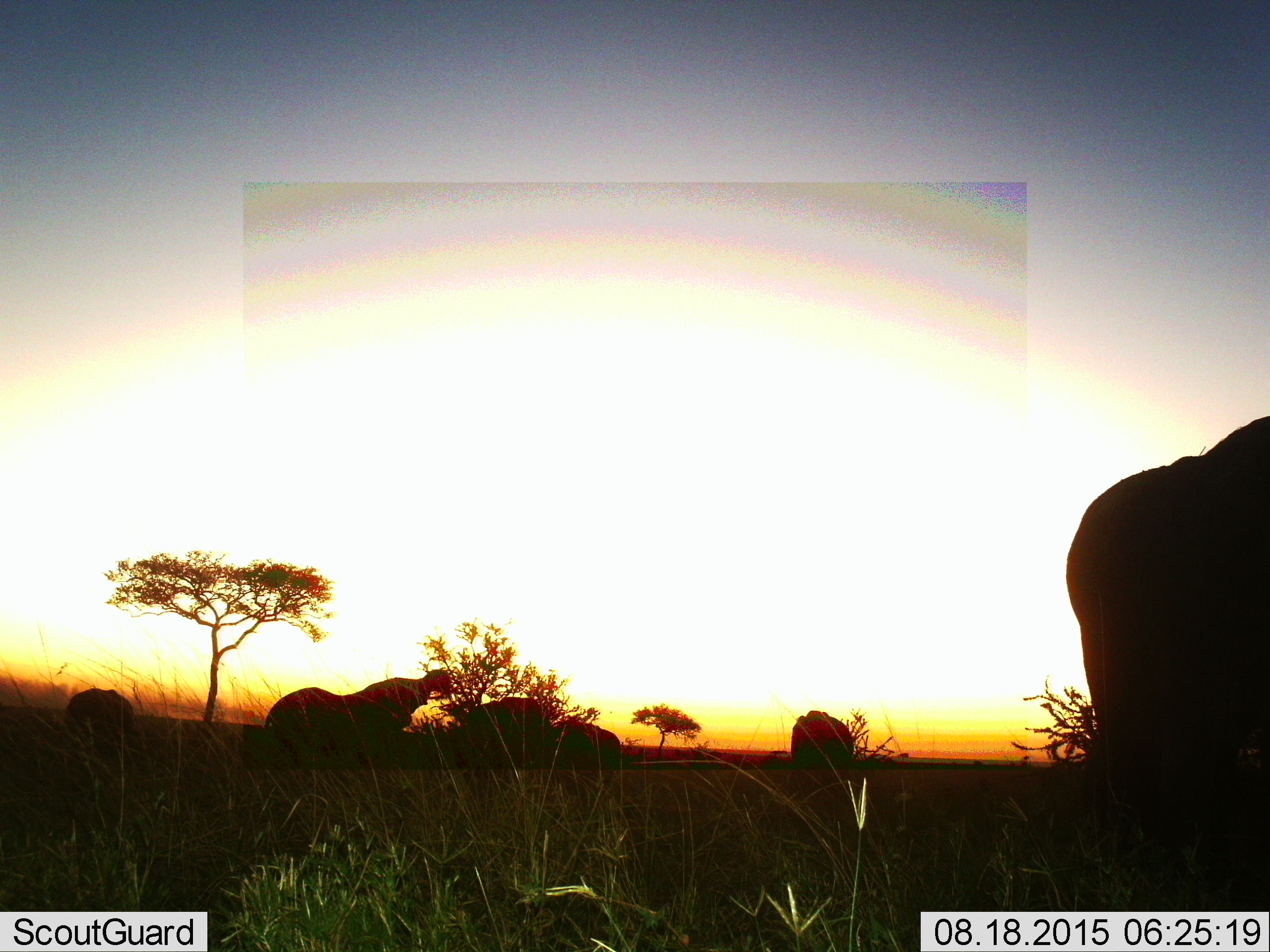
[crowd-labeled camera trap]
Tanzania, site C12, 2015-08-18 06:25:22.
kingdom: Animalia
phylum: Chordata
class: Mammalia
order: Proboscidea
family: Elephantidae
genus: Loxodonta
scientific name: Loxodonta africana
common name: african bush elephant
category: elephant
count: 6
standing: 50%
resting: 0%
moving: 25%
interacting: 12%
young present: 25%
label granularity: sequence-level